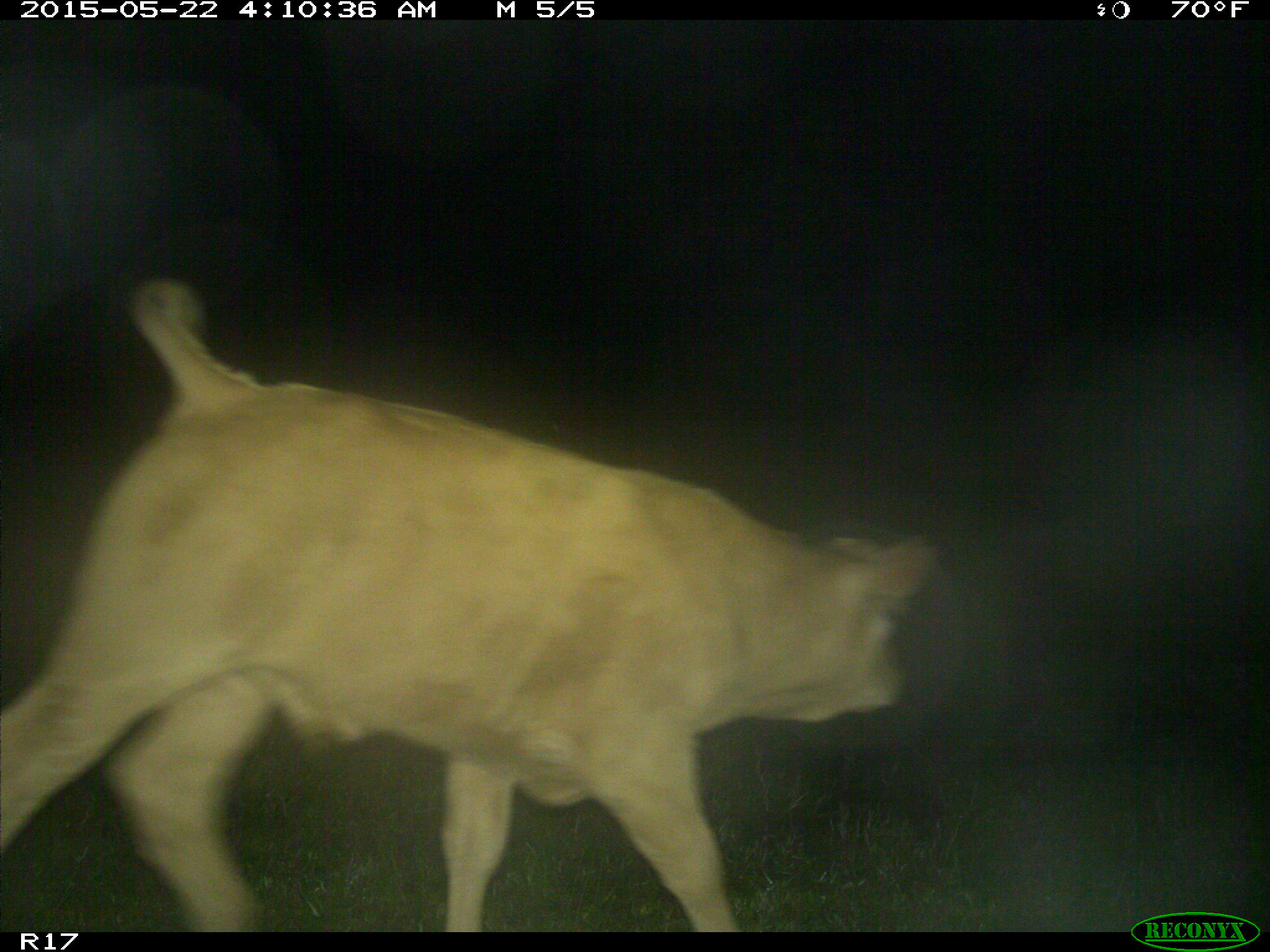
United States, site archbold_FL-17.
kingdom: Animalia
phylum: Chordata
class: Mammalia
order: Artiodactyla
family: Bovidae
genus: Bos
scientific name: Bos taurus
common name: domestic cow